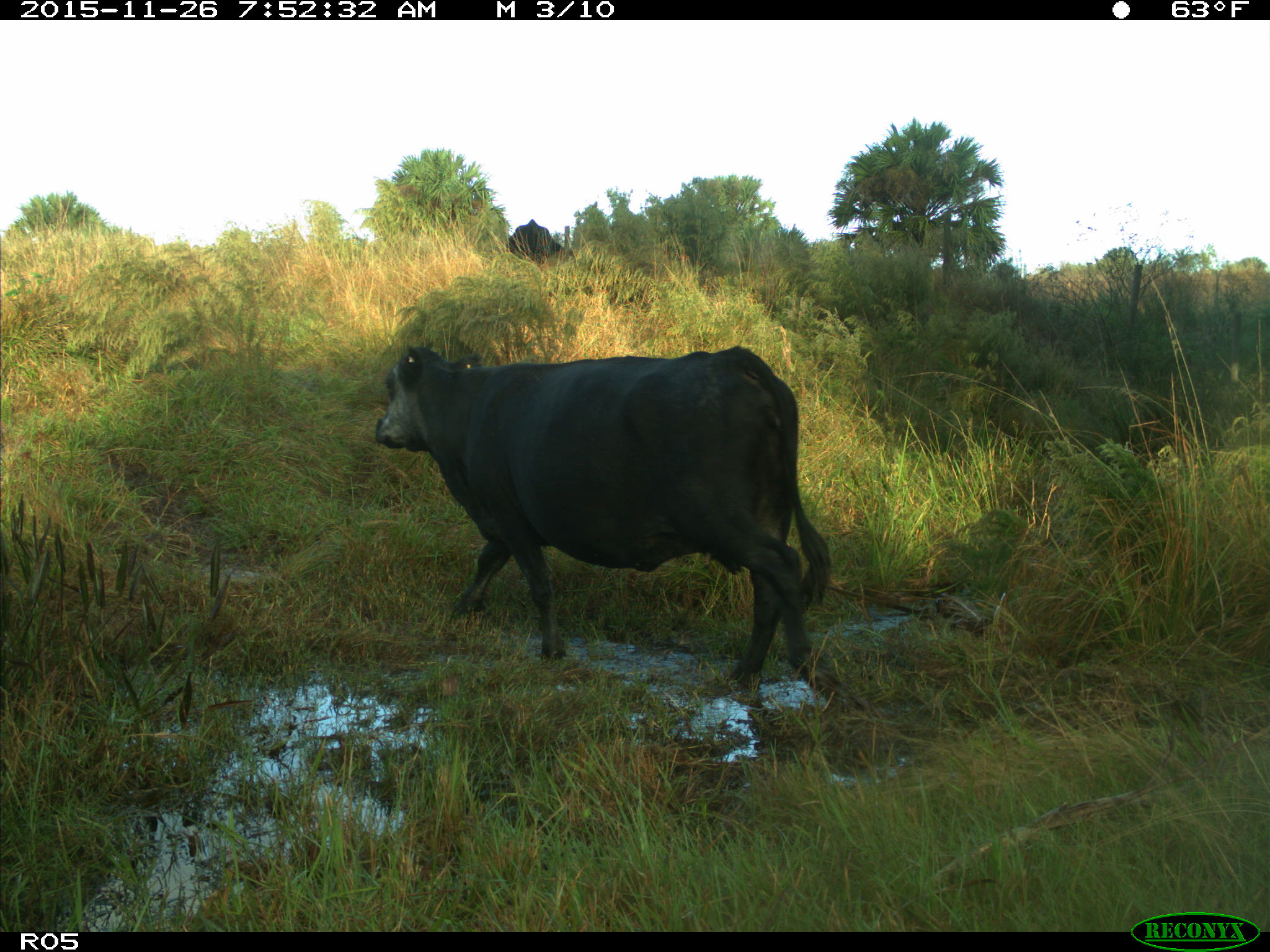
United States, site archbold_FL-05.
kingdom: Animalia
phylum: Chordata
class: Mammalia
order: Artiodactyla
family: Bovidae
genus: Bos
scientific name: Bos taurus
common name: domestic cow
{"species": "Bos taurus (domestic cow)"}